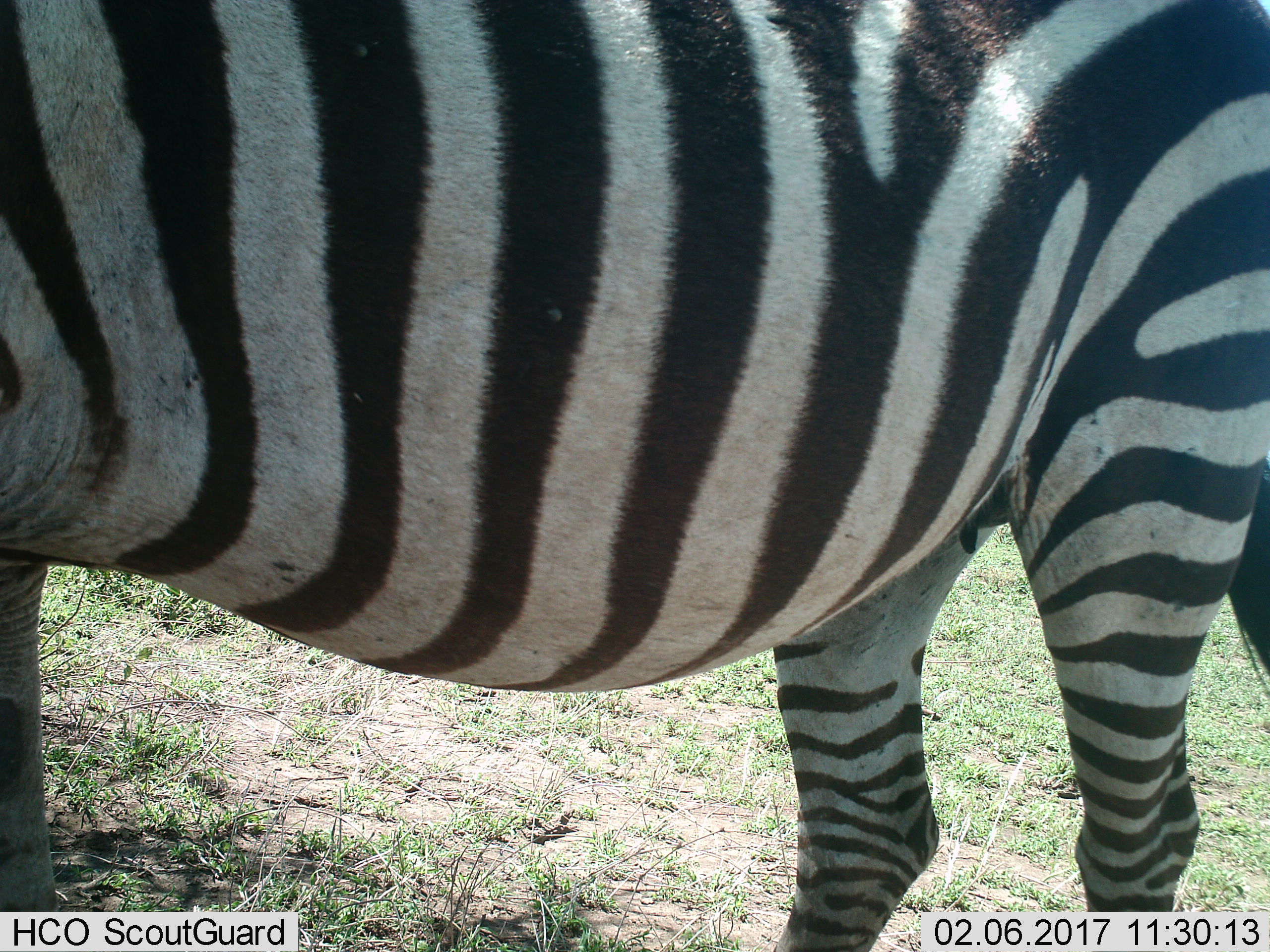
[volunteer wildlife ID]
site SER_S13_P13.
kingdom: Animalia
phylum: Chordata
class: Mammalia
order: Perissodactyla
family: Equidae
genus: Equus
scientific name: Equus quagga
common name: plains zebra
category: zebraplains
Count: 1.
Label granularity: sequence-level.